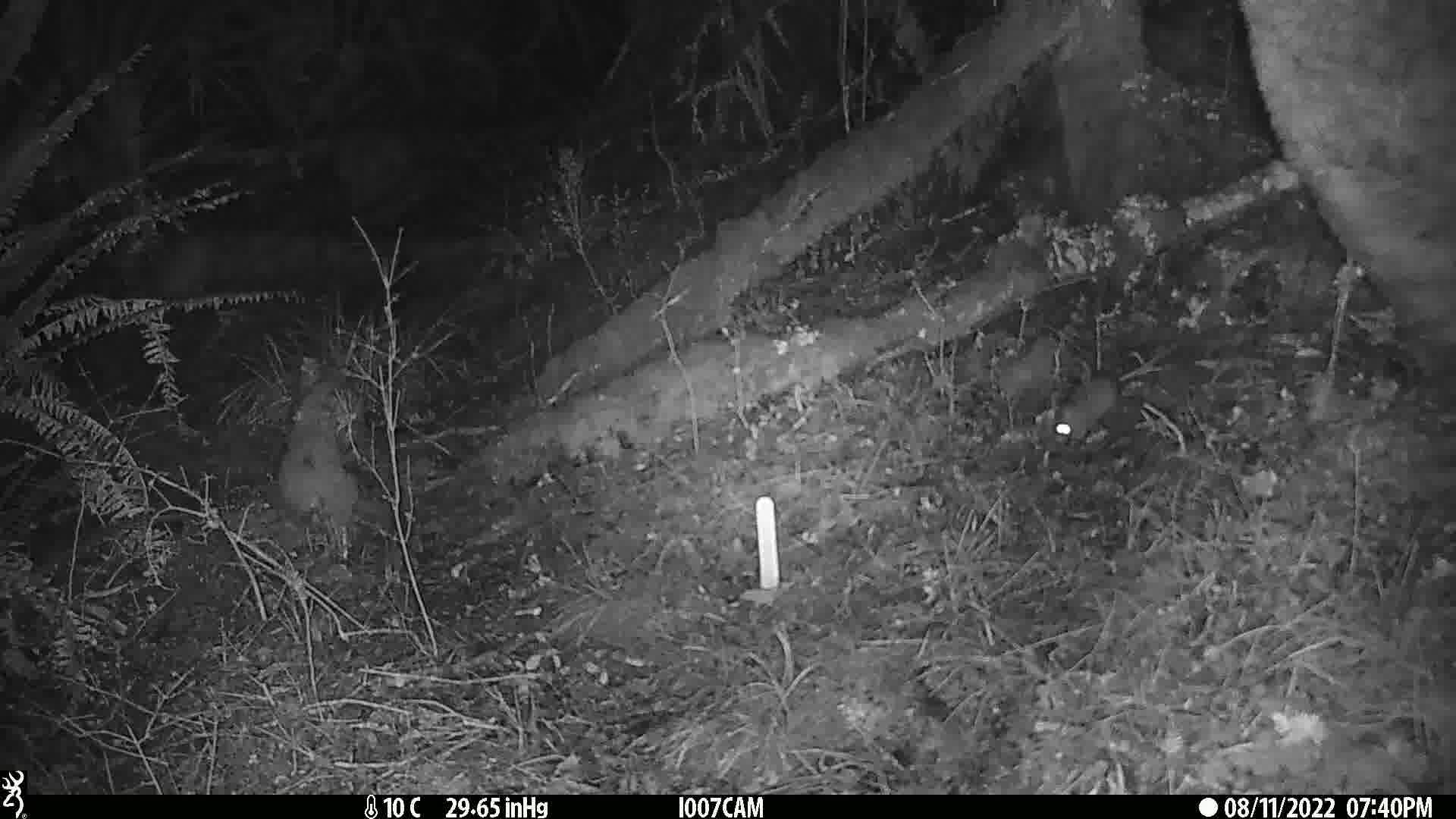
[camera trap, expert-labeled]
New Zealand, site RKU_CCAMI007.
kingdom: Animalia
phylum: Chordata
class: Mammalia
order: Rodentia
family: Muridae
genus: Rattus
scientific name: Rattus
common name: rat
Rat (Rattus).